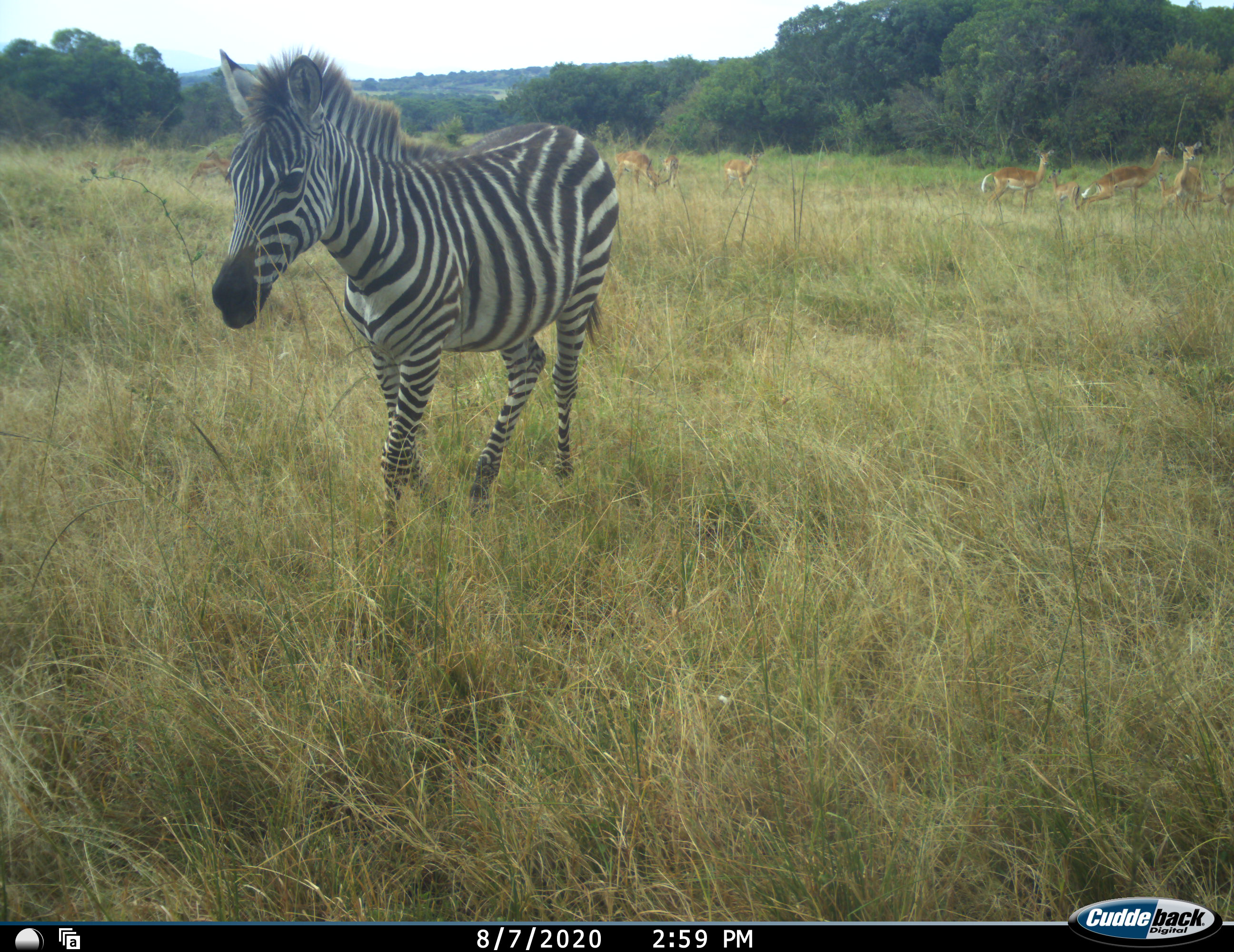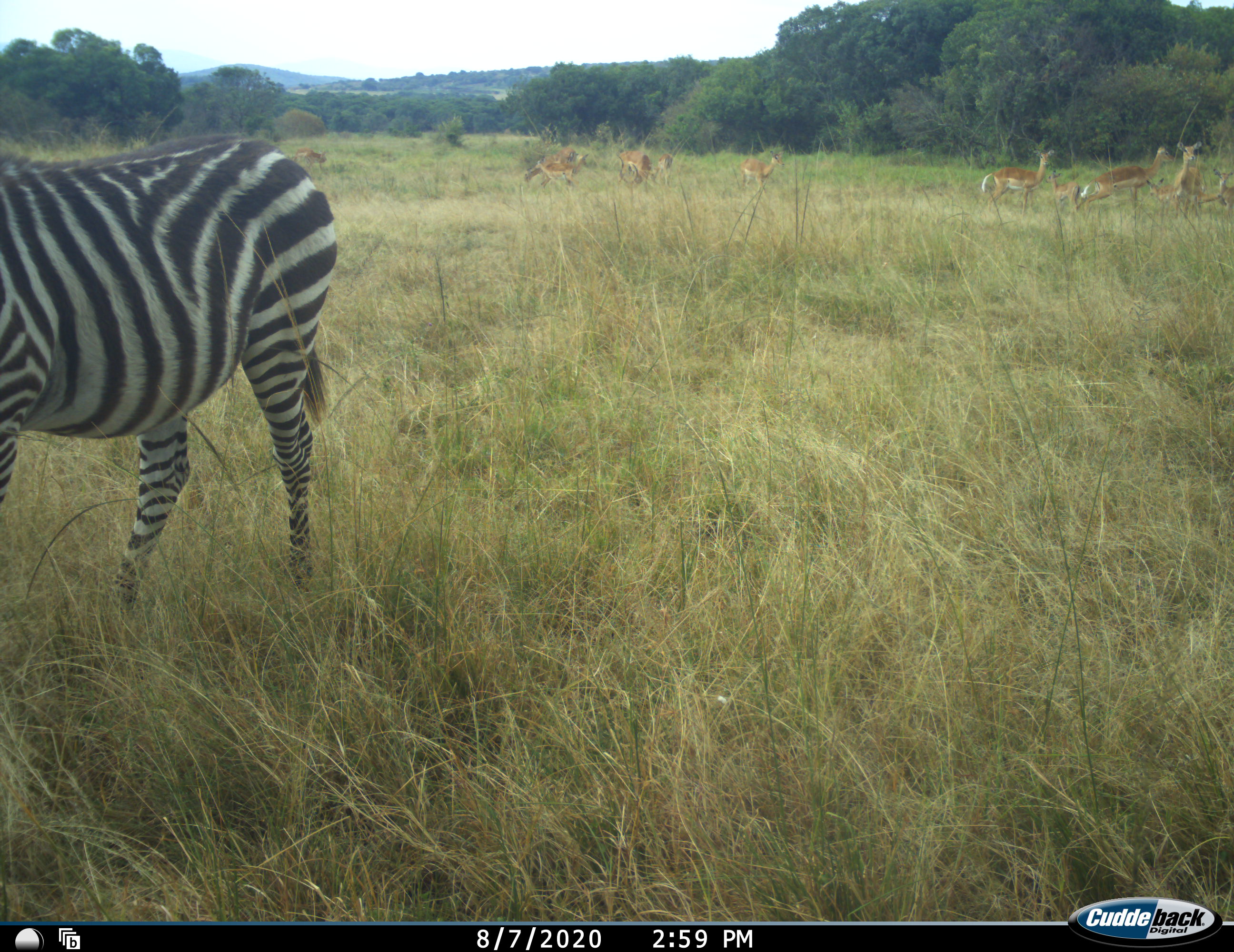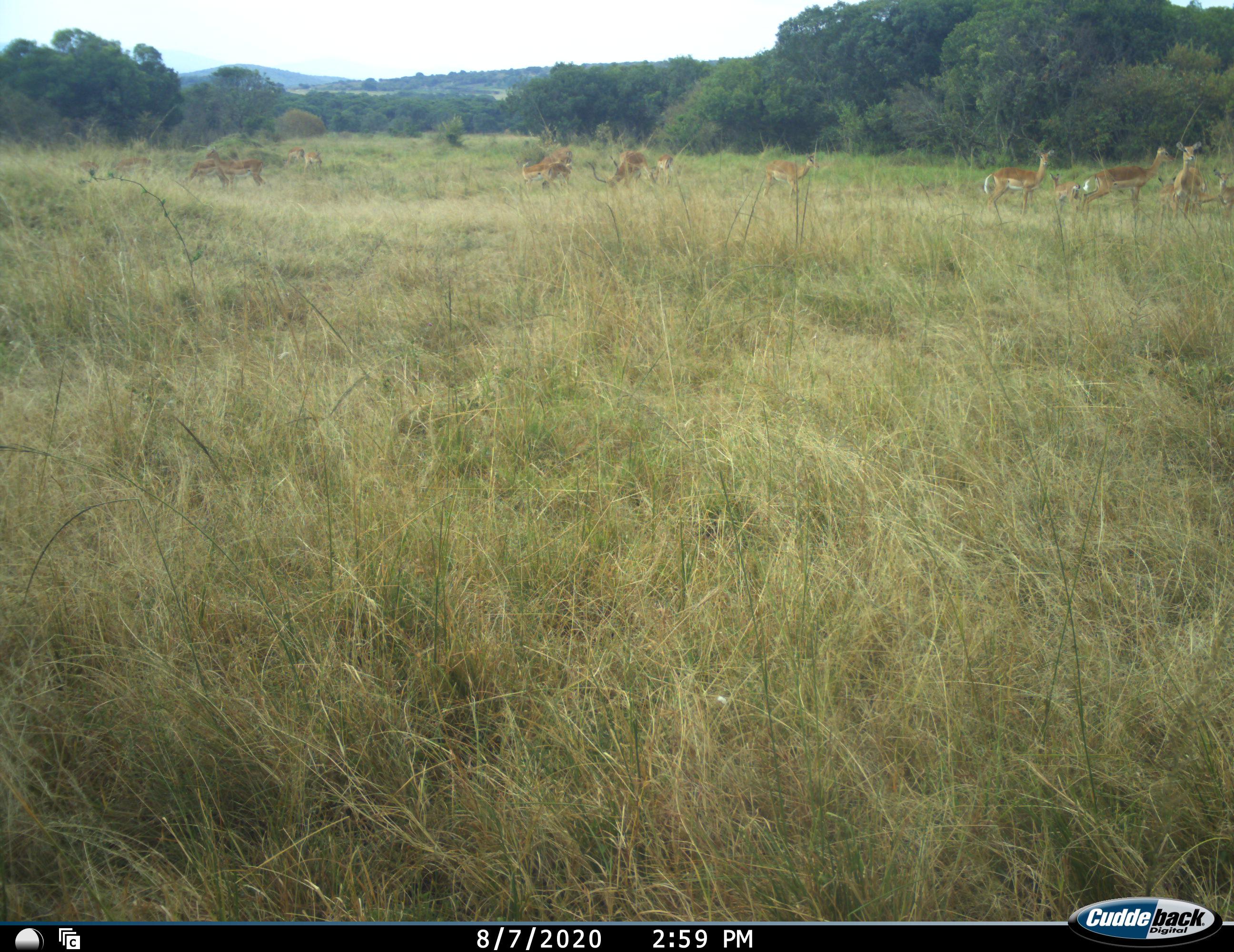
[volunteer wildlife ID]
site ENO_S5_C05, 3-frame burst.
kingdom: Animalia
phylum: Chordata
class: Mammalia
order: Artiodactyla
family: Bovidae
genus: Aepyceros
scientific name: Aepyceros melampus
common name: impala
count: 11-50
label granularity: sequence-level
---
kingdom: Animalia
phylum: Chordata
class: Mammalia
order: Perissodactyla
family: Equidae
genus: Equus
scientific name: Equus quagga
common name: plains zebra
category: zebraplains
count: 1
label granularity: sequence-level